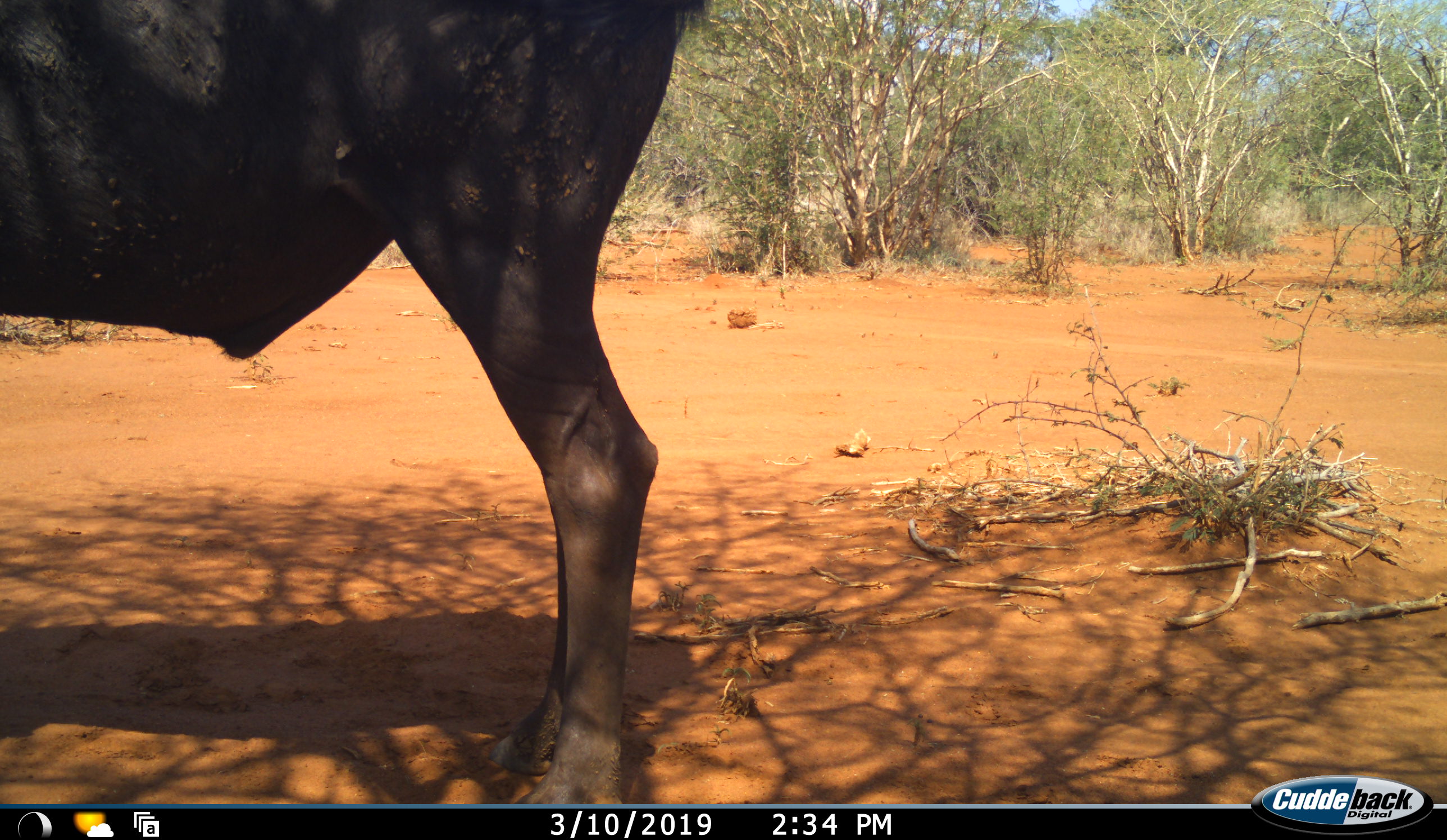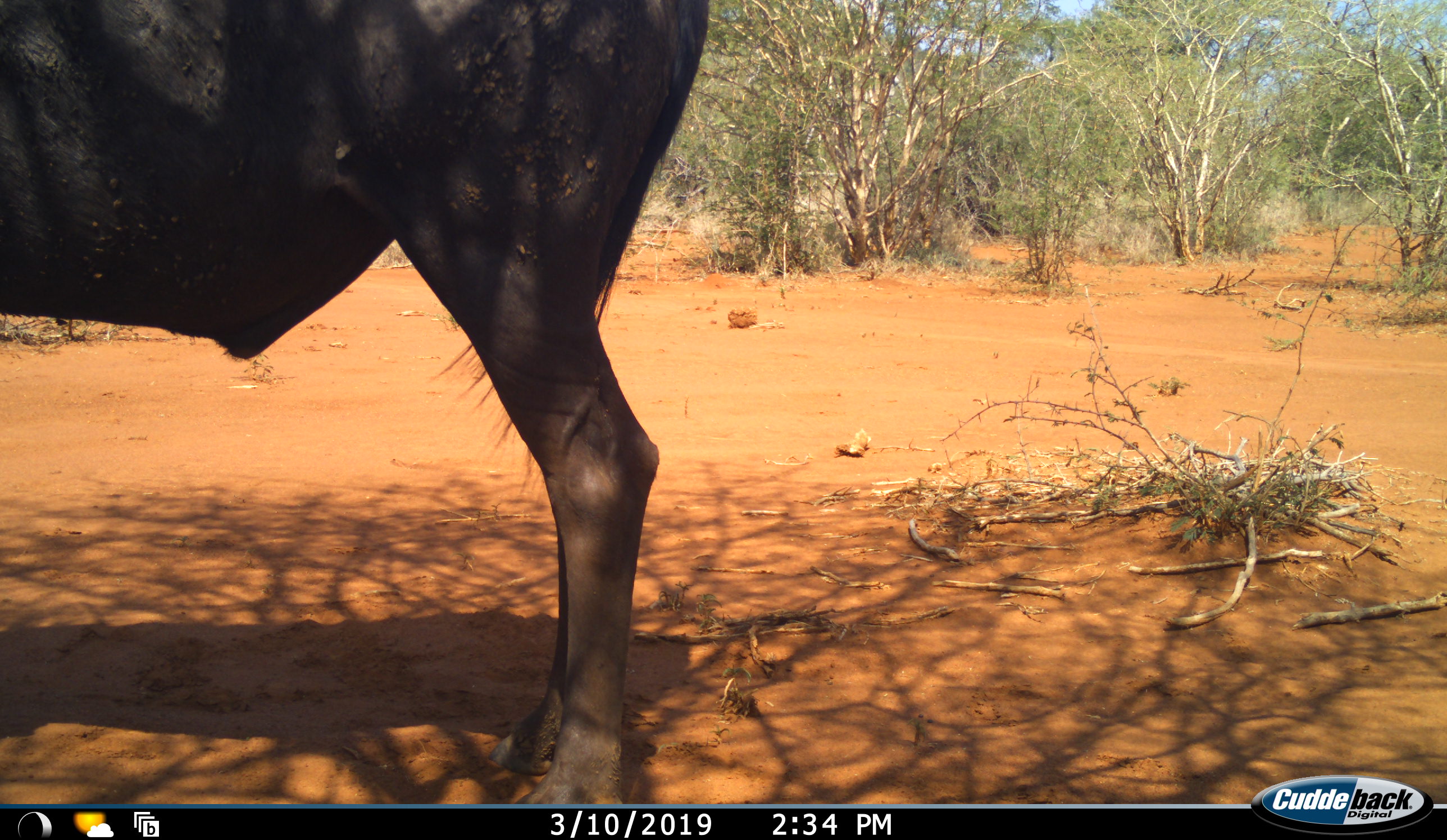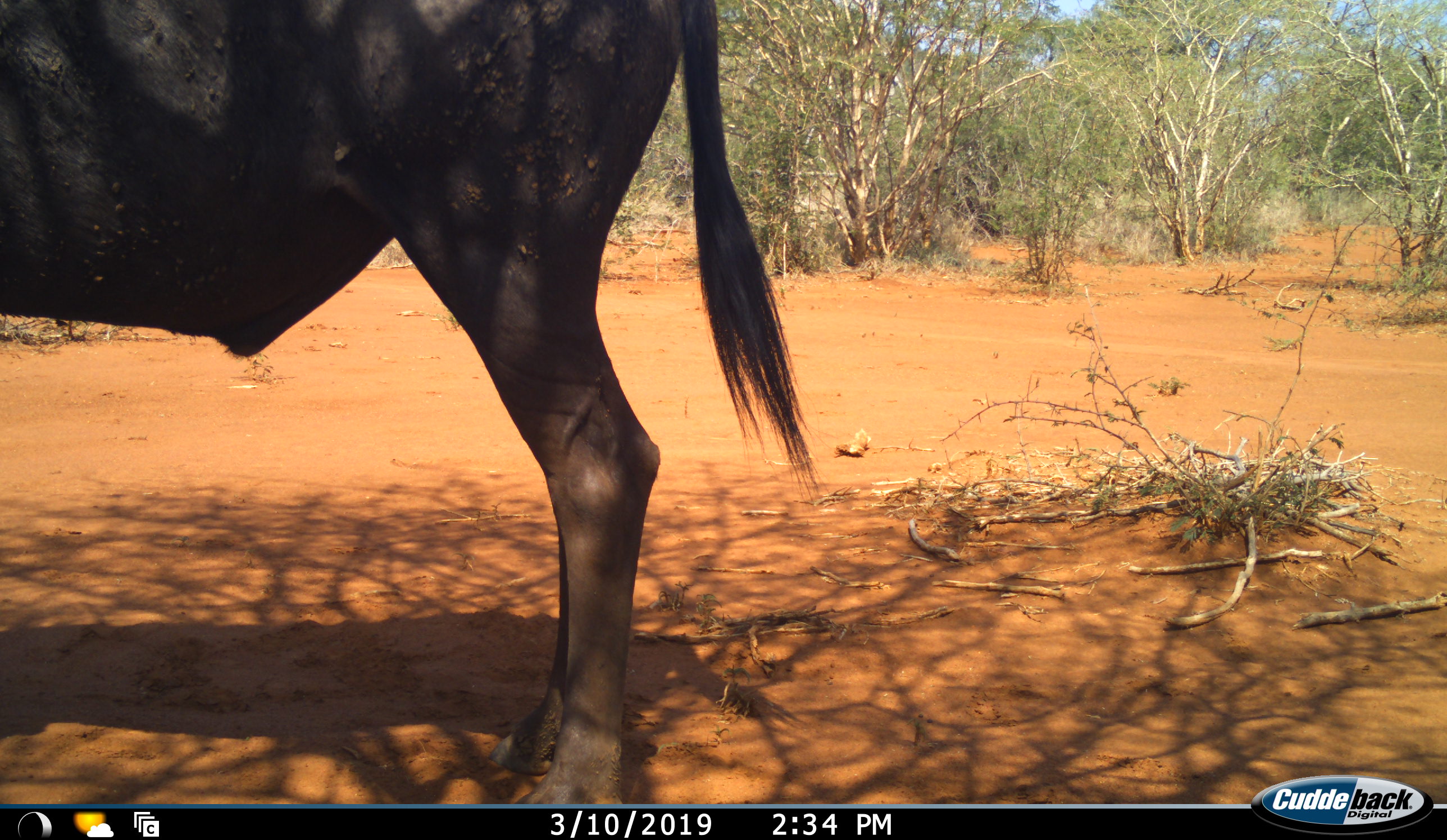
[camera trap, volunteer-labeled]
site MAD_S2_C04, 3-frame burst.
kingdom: Animalia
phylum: Chordata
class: Mammalia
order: Artiodactyla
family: Bovidae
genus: Connochaetes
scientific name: Connochaetes taurinus taurinus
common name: blue wildebeest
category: wildebeestblue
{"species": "wildebeestblue (blue wildebeest) (Connochaetes taurinus taurinus)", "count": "1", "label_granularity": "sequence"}